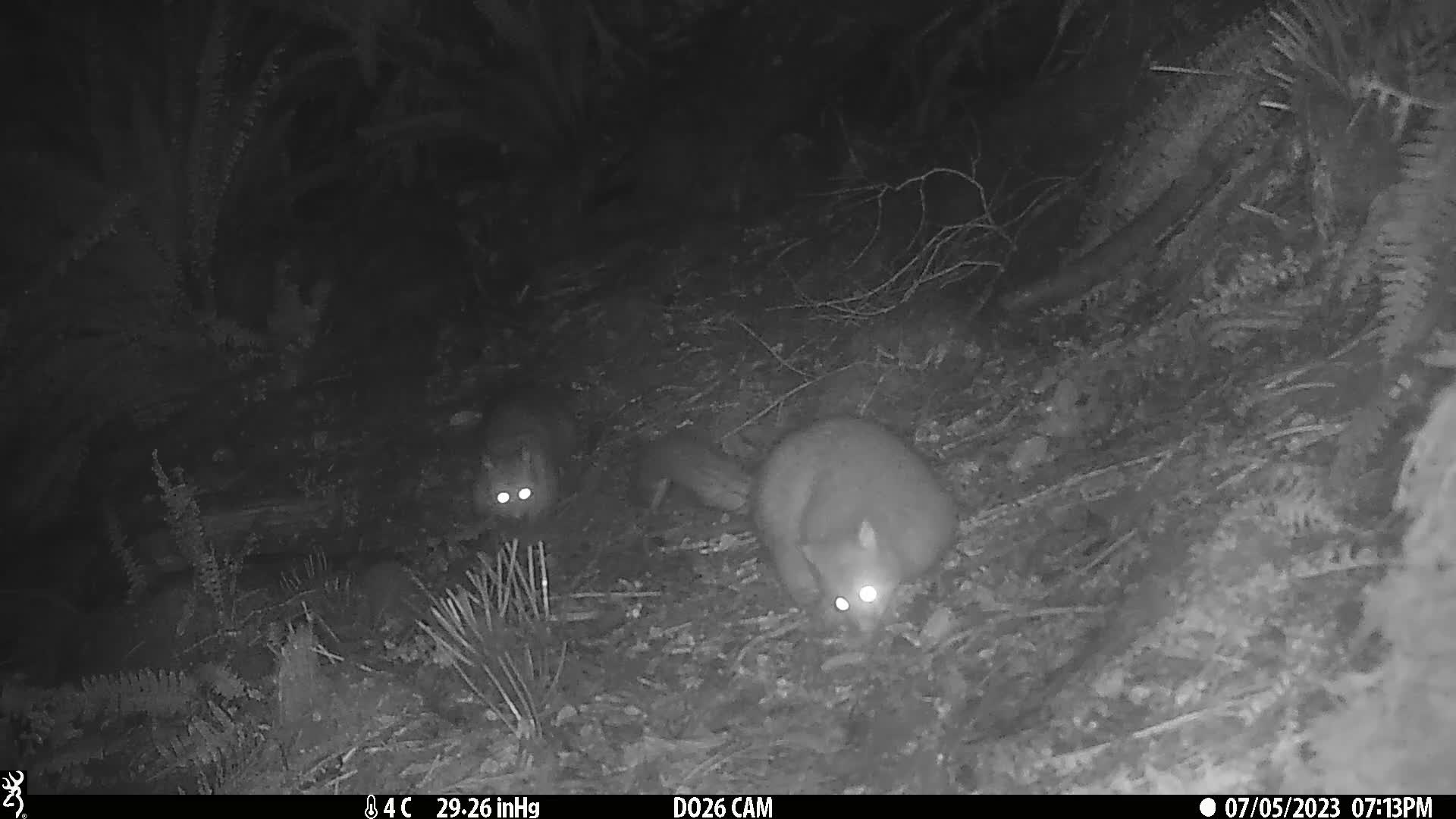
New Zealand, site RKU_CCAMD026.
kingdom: Animalia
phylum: Chordata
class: Mammalia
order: Diprotodontia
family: Phalangeridae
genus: Trichosurus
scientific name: Trichosurus vulpecula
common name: common brushtail possum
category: possum